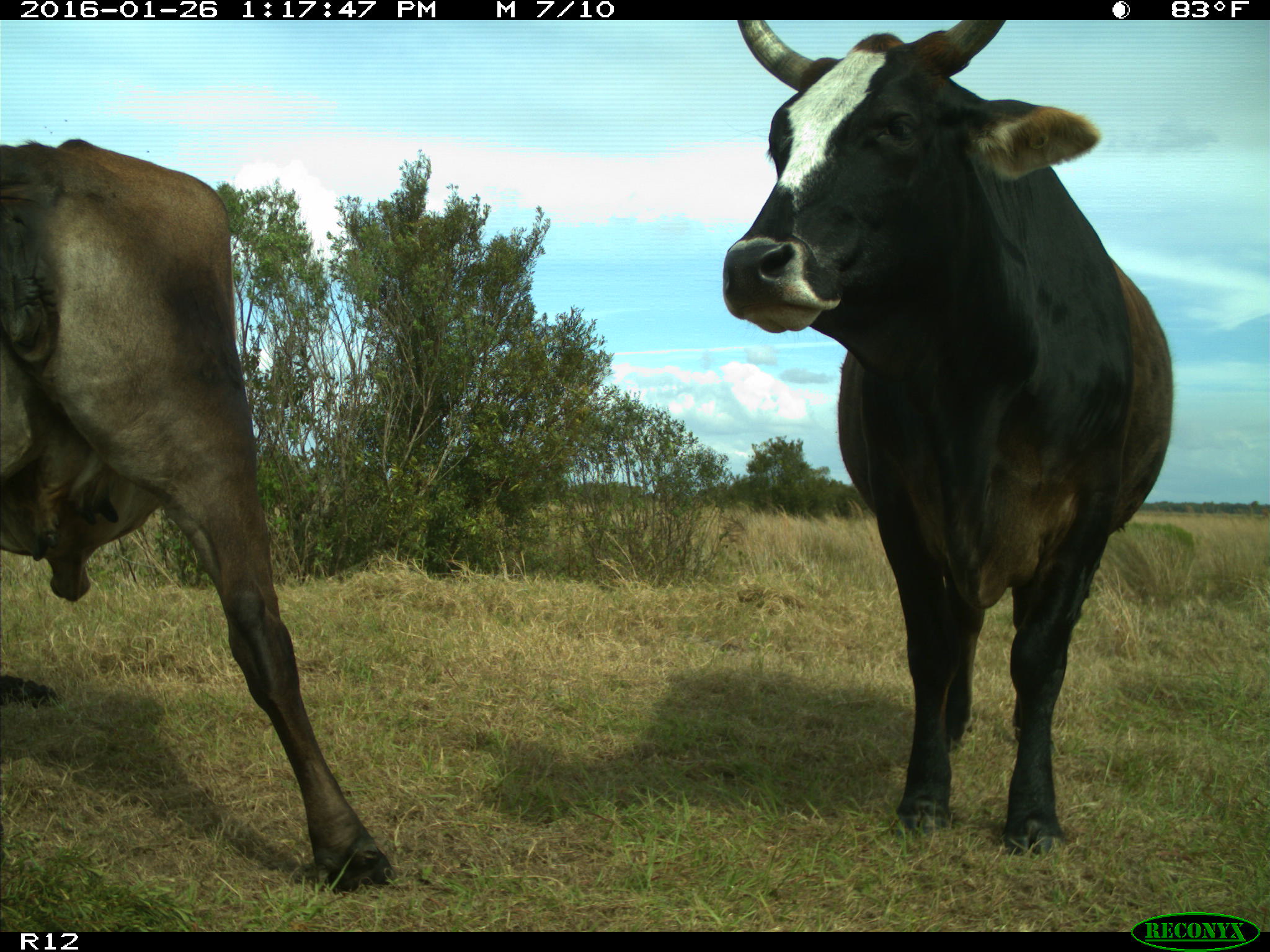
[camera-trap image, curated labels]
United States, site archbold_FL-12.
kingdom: Animalia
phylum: Chordata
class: Mammalia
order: Artiodactyla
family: Bovidae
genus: Bos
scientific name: Bos taurus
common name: domestic cow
Bos taurus (domestic cow).